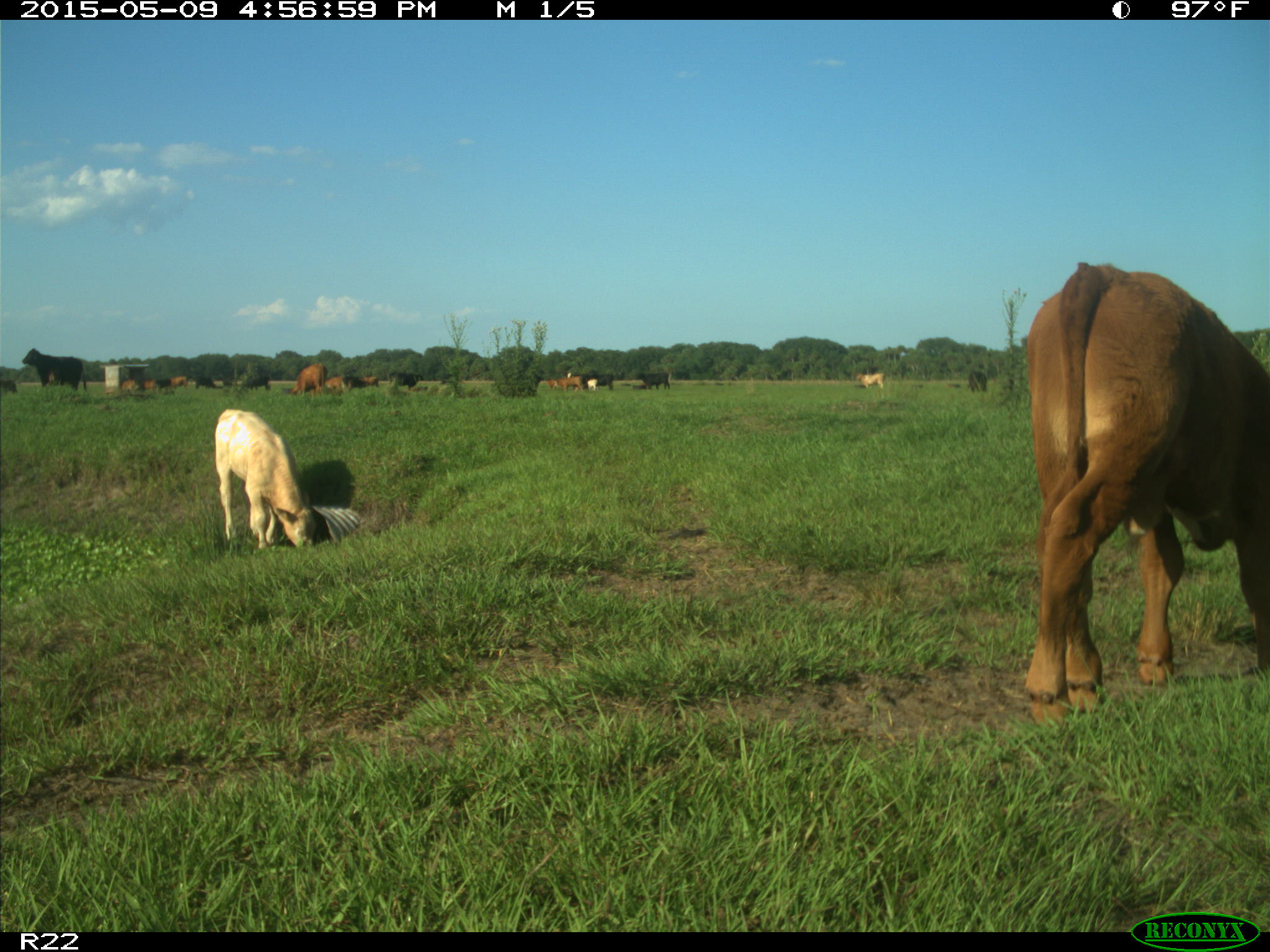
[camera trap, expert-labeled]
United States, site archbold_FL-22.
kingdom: Animalia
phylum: Chordata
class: Mammalia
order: Artiodactyla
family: Bovidae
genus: Bos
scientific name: Bos taurus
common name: domestic cow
Bos taurus (domestic cow).